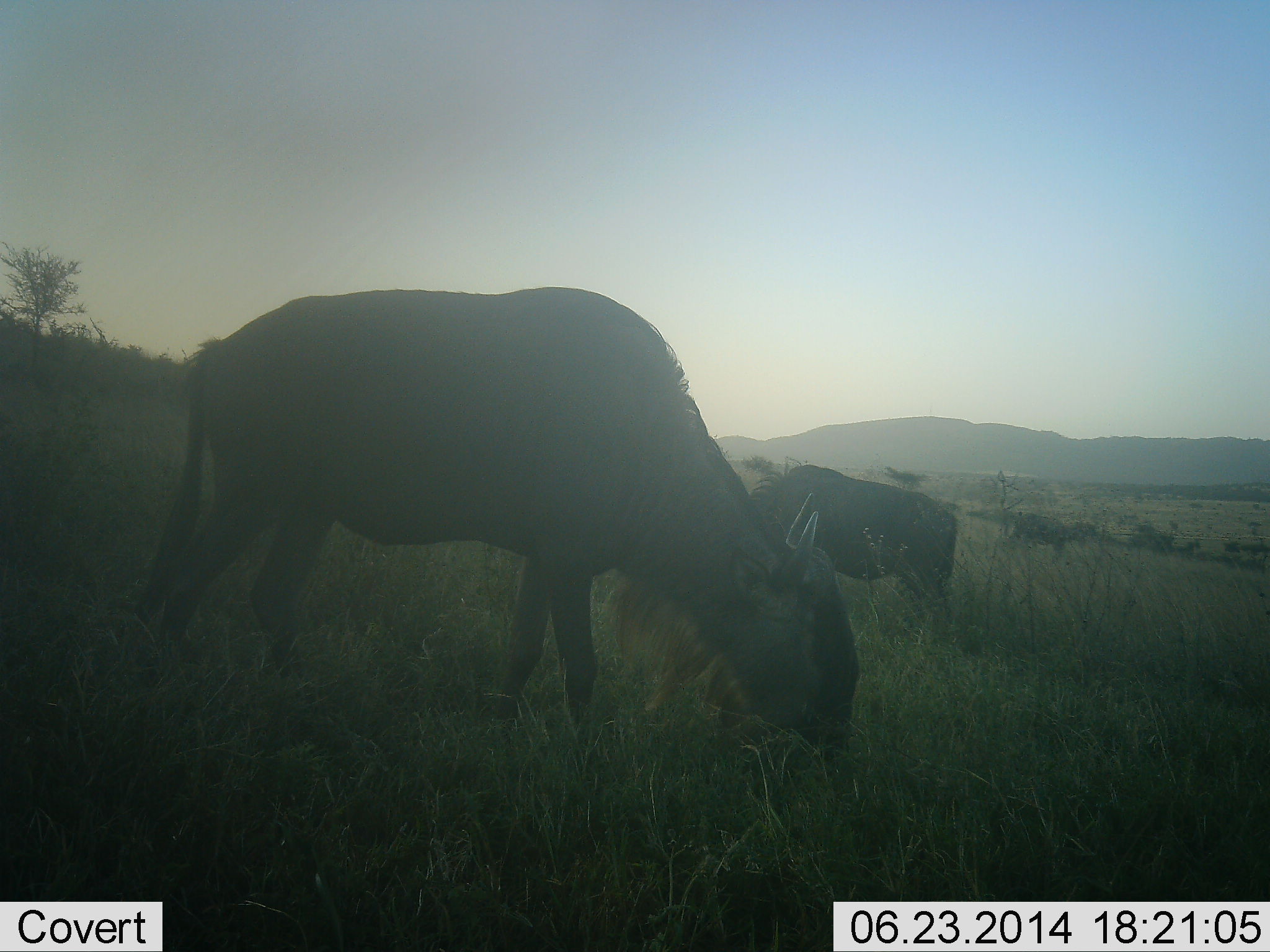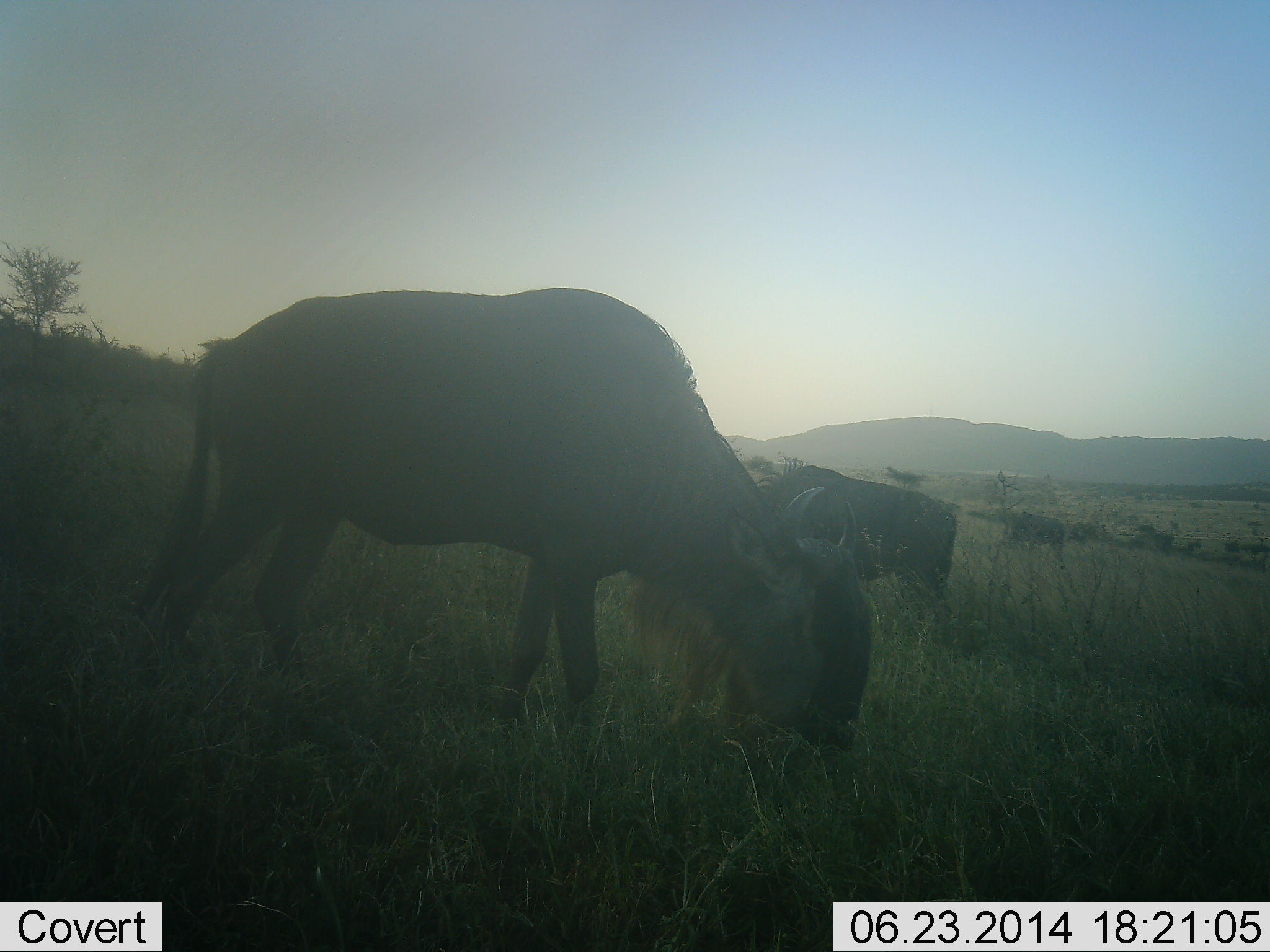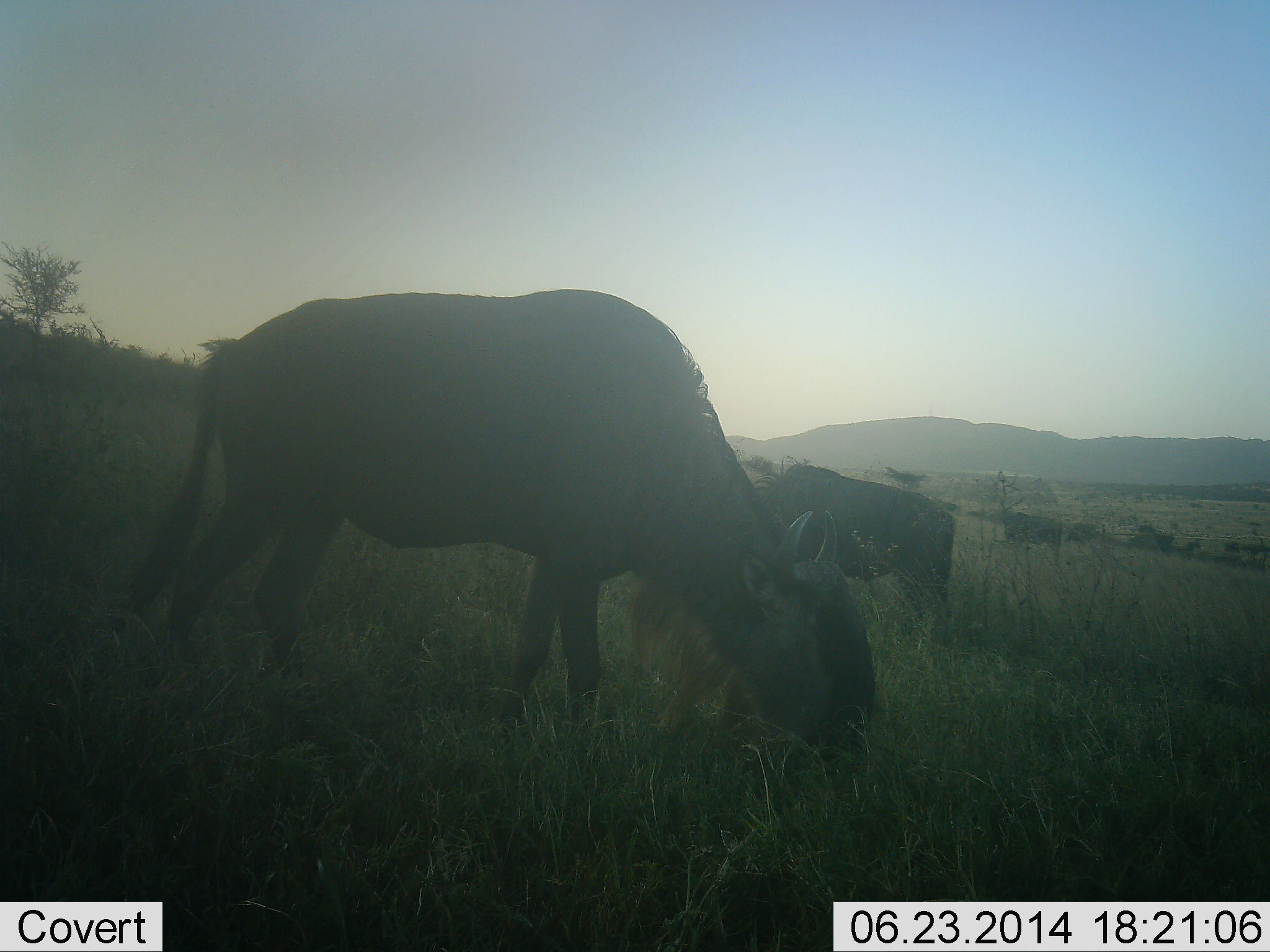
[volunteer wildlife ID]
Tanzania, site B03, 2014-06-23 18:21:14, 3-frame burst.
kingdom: Animalia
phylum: Chordata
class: Mammalia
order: Artiodactyla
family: Bovidae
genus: Connochaetes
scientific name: Connochaetes taurinus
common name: blue wildebeest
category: wildebeest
Wildebeest (blue wildebeest) (Connochaetes taurinus), count 3. Behavior (volunteer vote fractions): standing 20%, resting 0%, moving 0%, interacting 0%. Young present (vote fraction): 0%. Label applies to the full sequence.